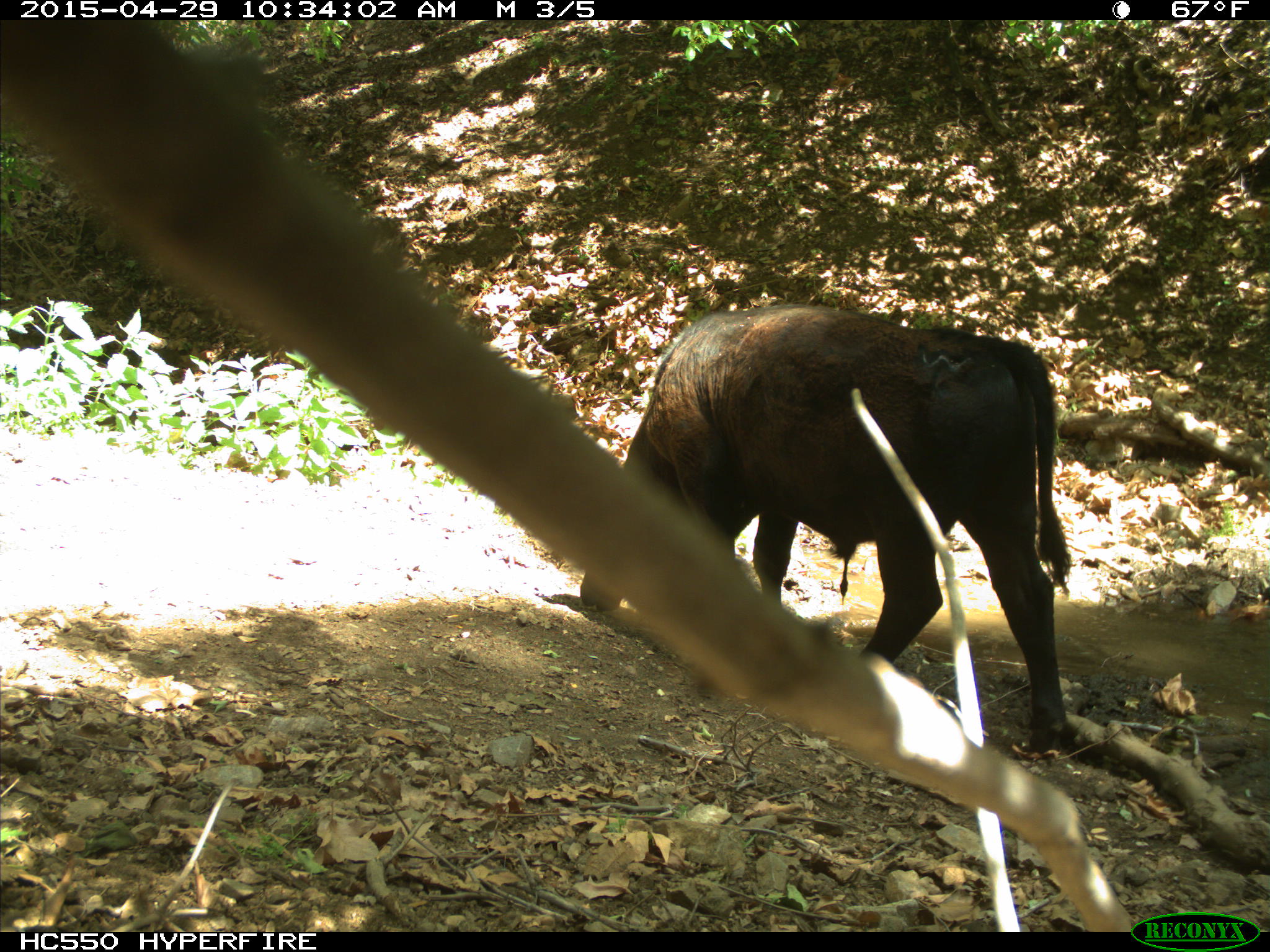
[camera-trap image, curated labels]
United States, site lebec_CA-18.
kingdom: Animalia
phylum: Chordata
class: Mammalia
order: Artiodactyla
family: Bovidae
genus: Bos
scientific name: Bos taurus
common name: domestic cow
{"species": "Bos taurus (domestic cow)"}